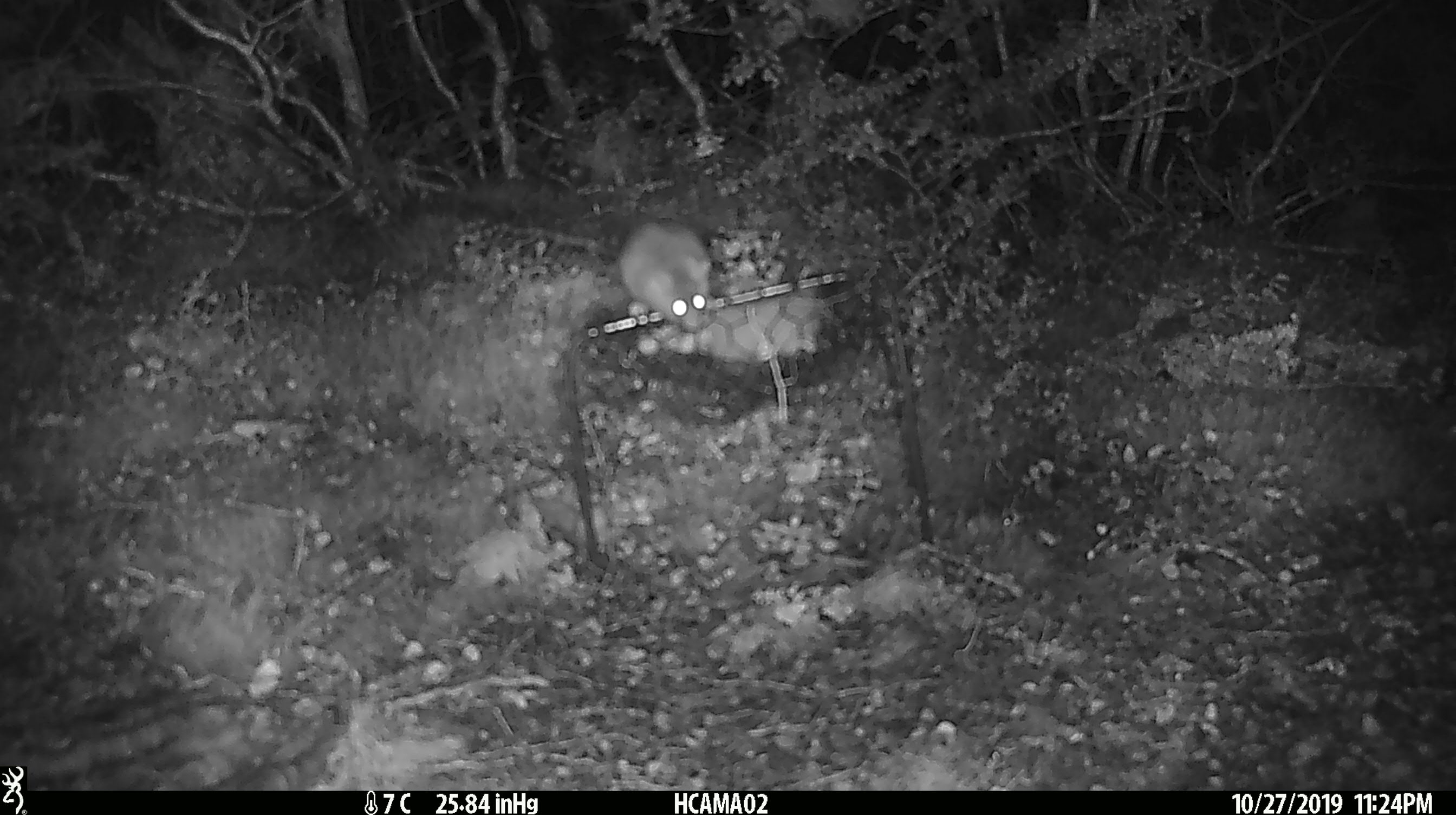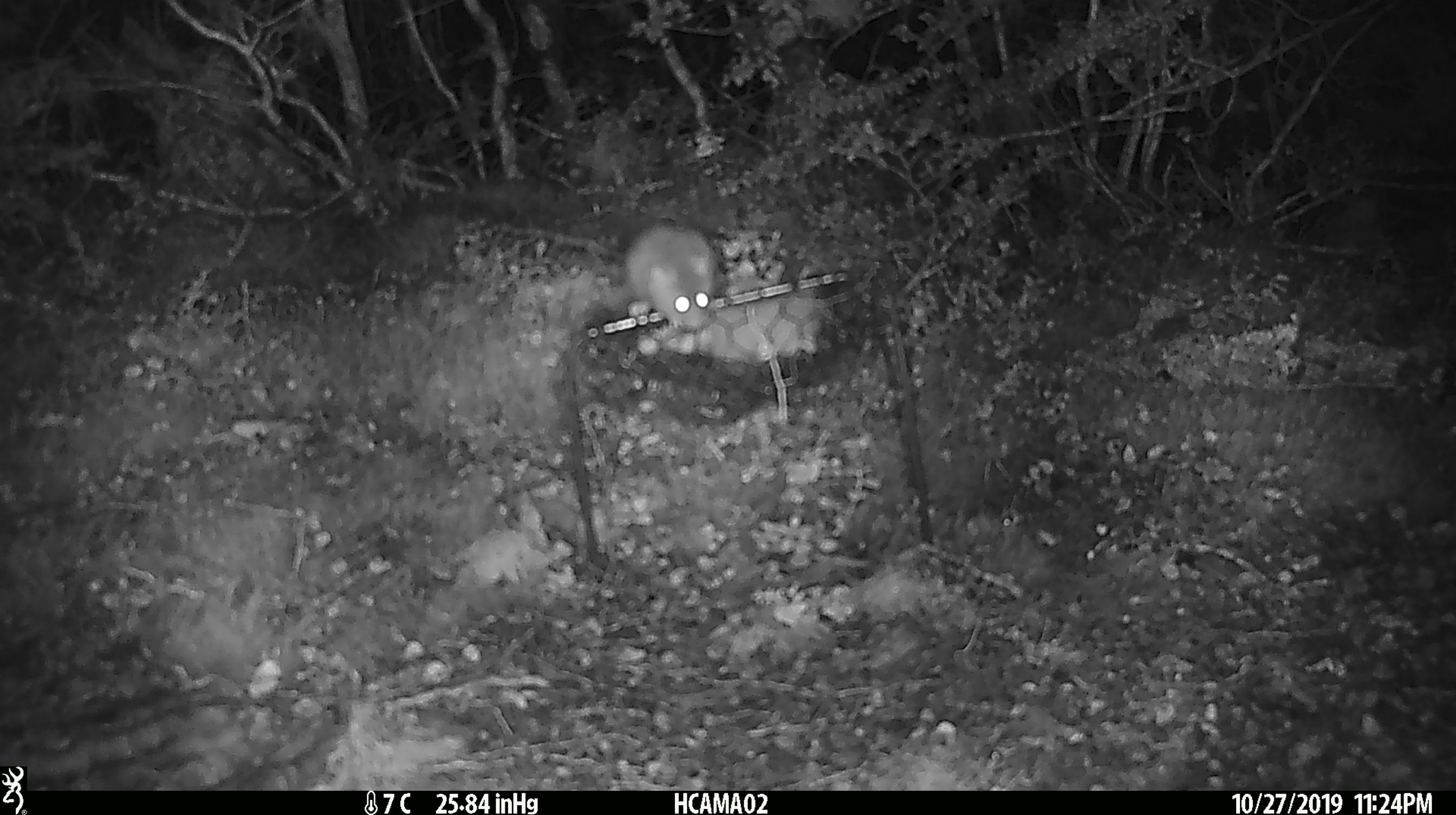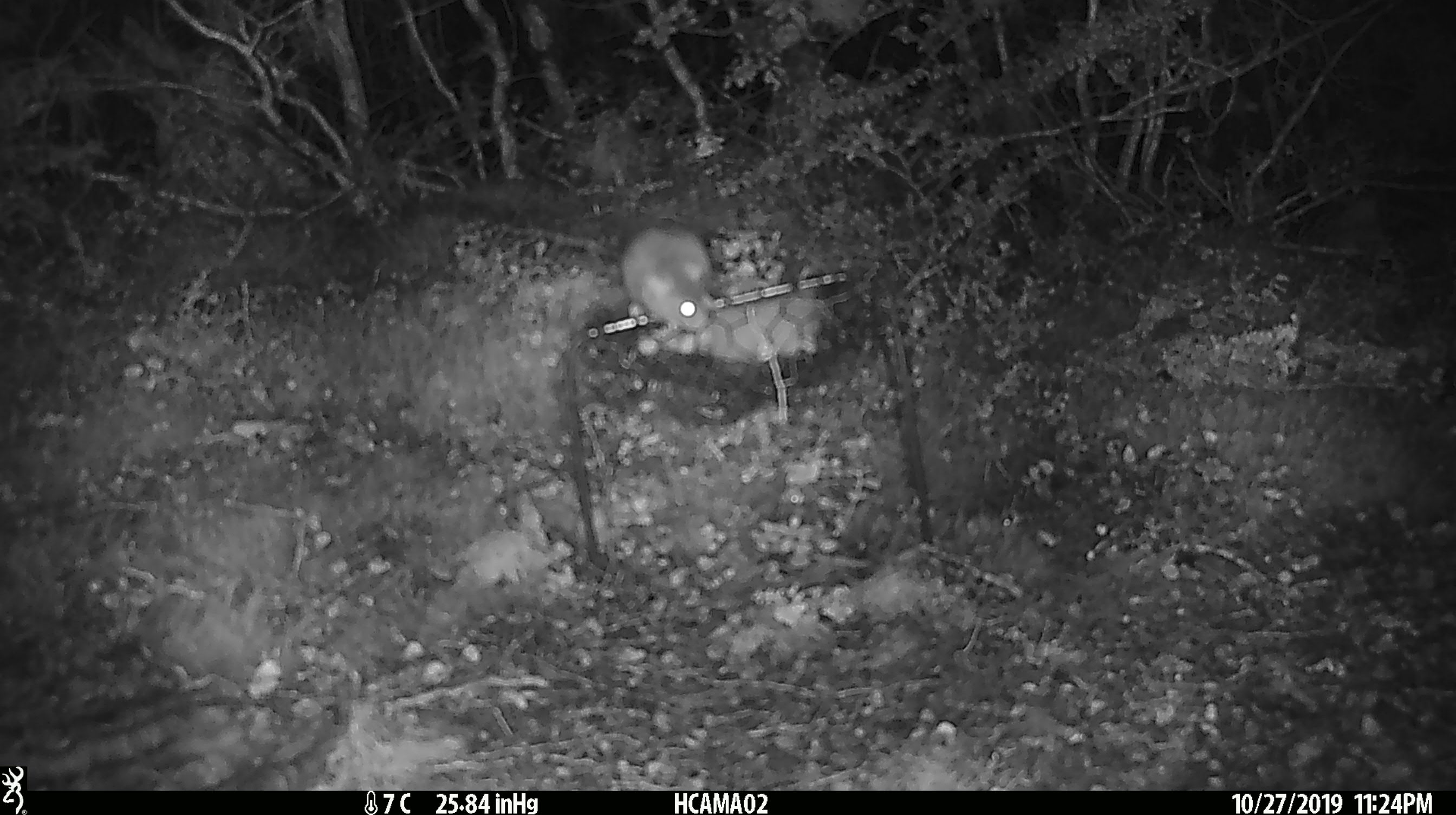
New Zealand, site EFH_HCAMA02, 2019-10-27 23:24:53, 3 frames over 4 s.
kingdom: Animalia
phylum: Chordata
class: Mammalia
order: Rodentia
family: Muridae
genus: Mus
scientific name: Mus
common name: mouse